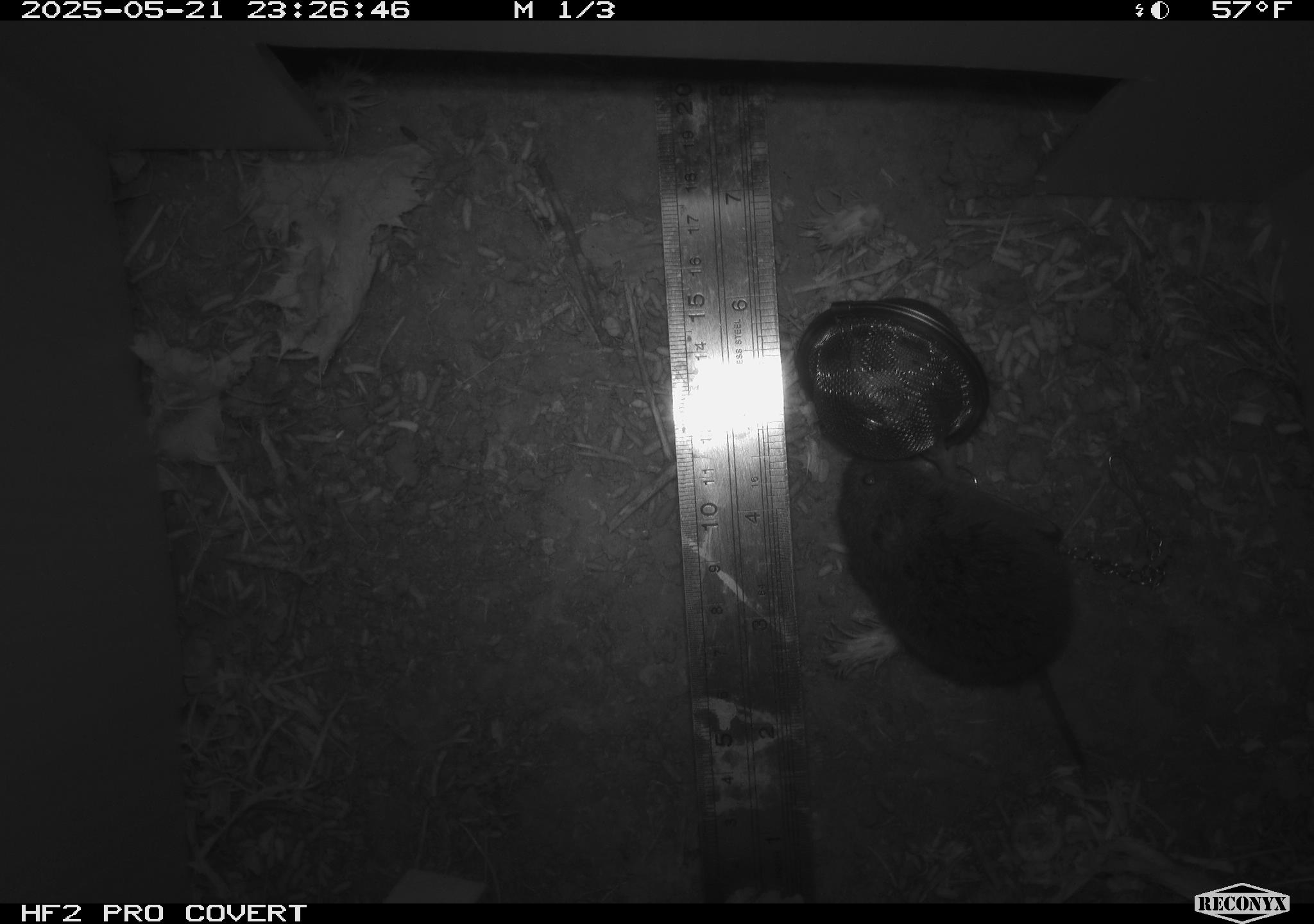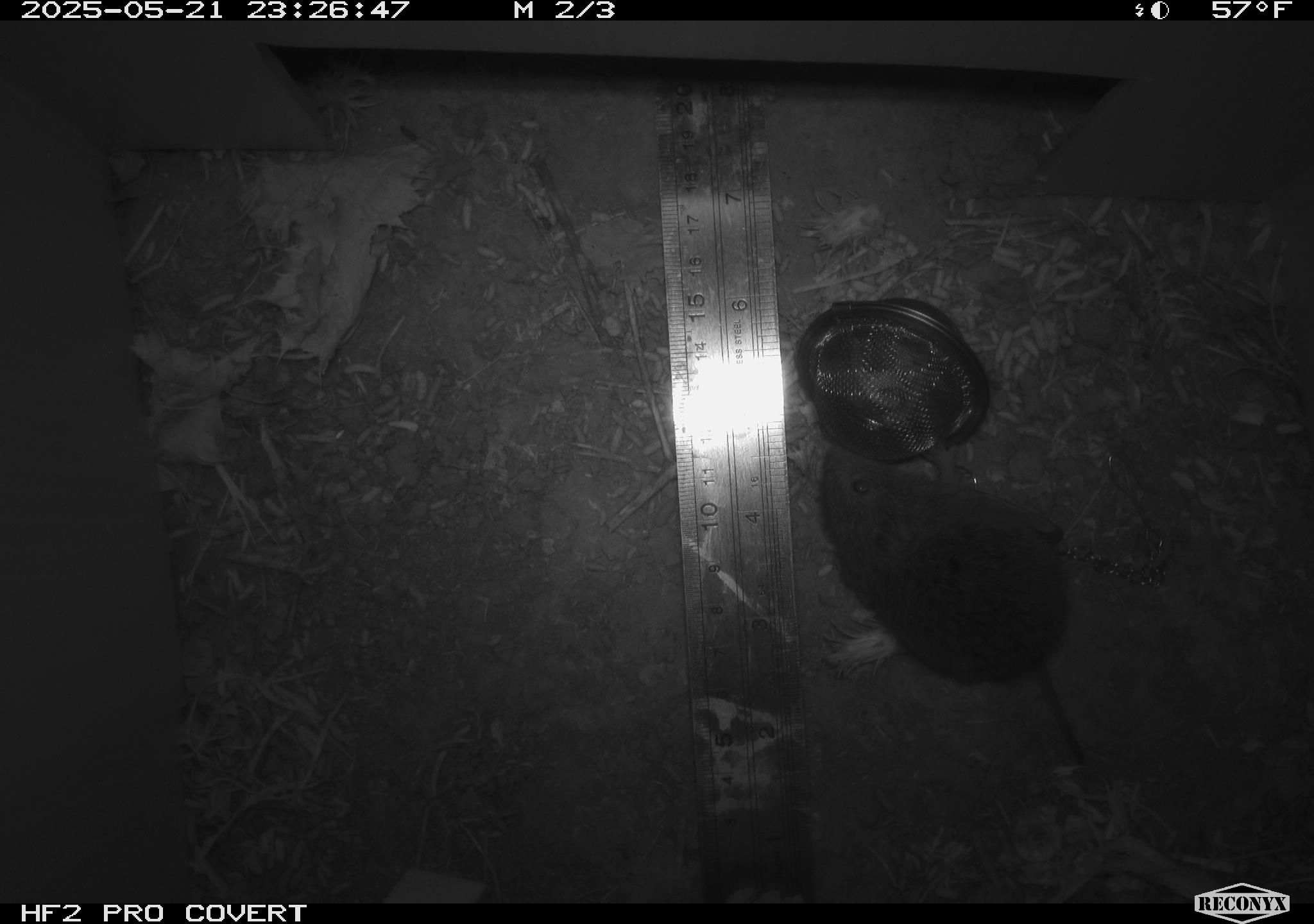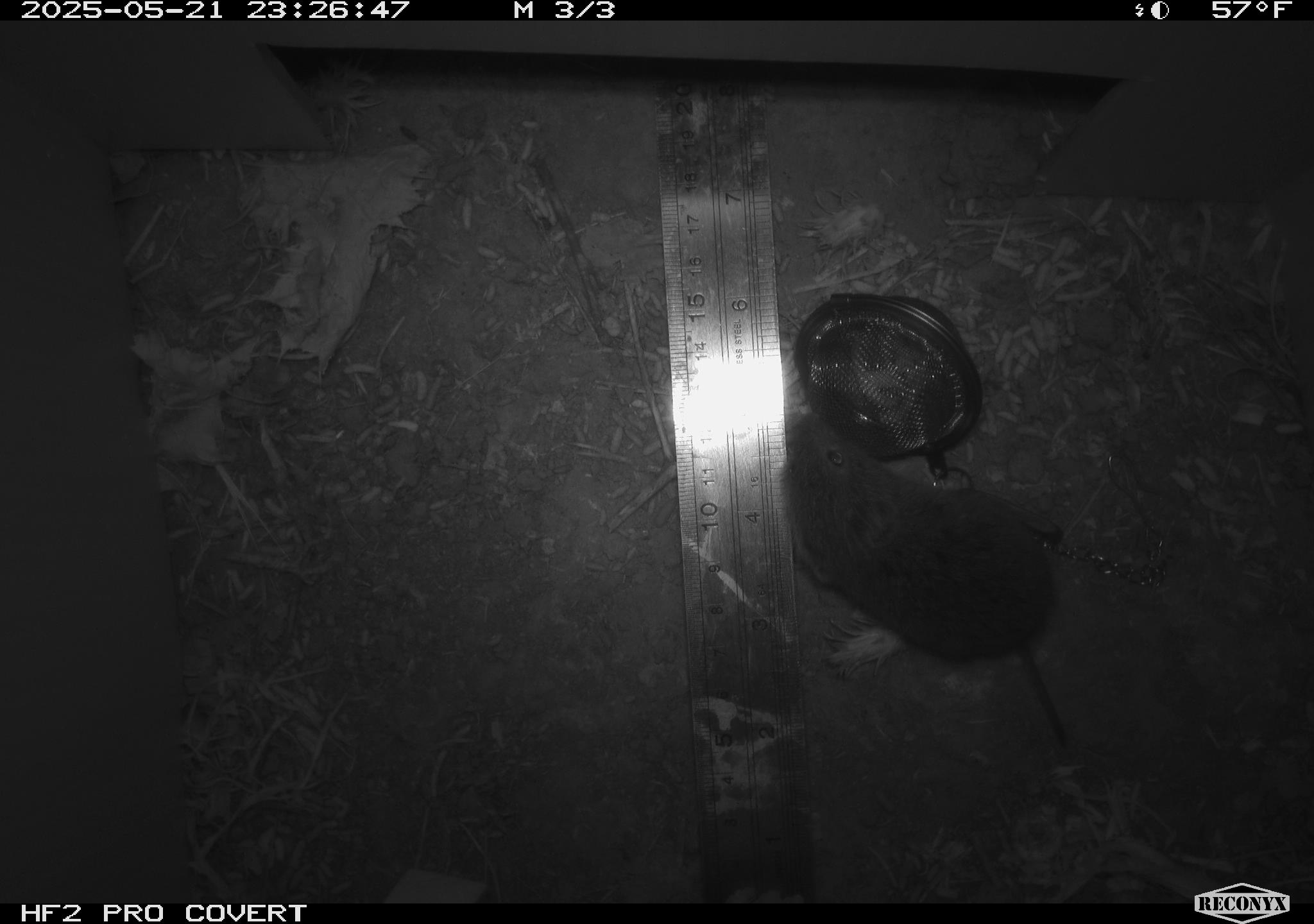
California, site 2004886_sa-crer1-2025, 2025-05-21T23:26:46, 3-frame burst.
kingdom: Animalia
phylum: Chordata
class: Mammalia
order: Rodentia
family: Cricetidae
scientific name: Arvicolinae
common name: voles, lemmings, and muskrats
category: arvicolinae subfamily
Arvicolinae subfamily (voles, lemmings, and muskrats) (Arvicolinae).